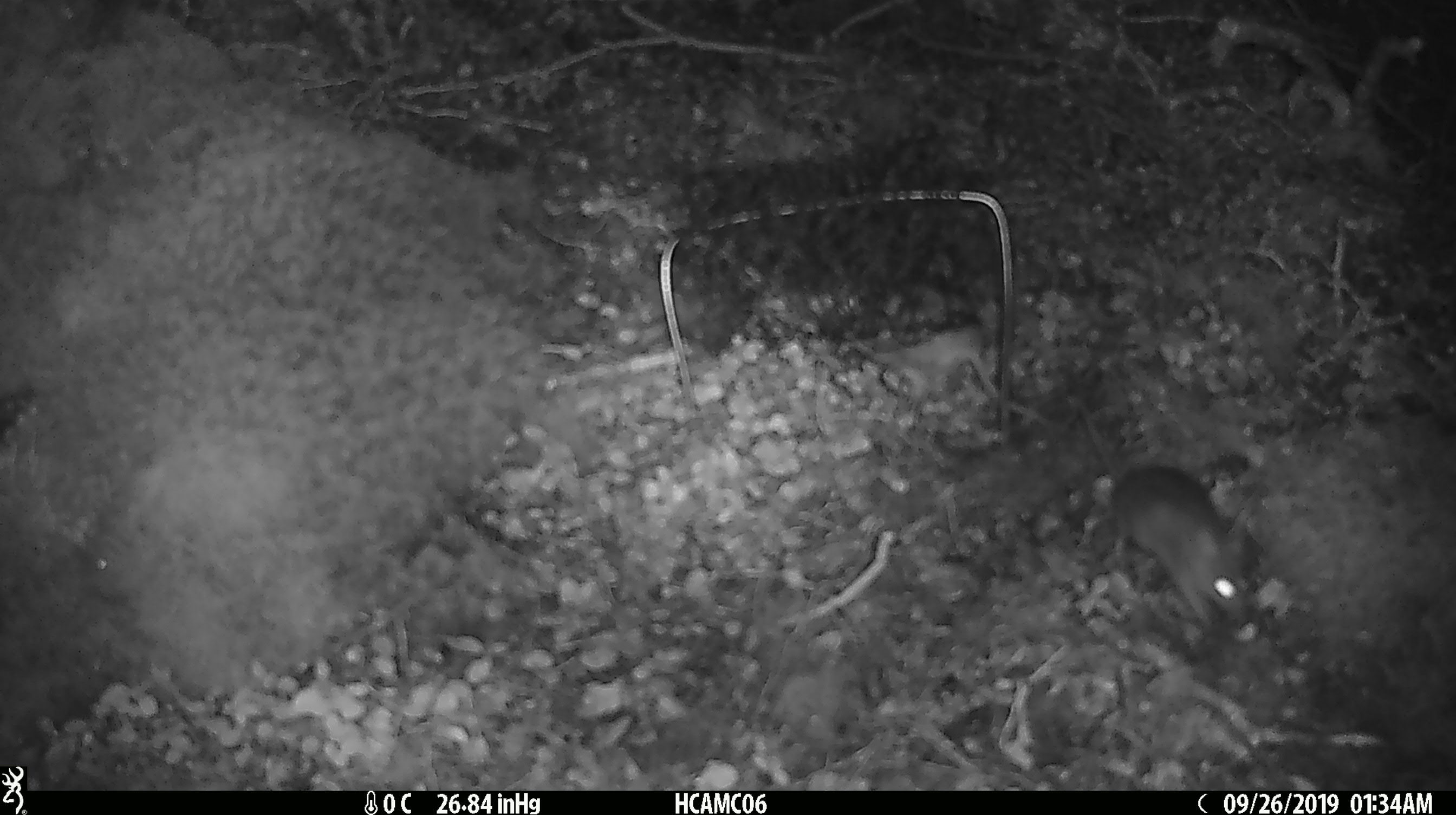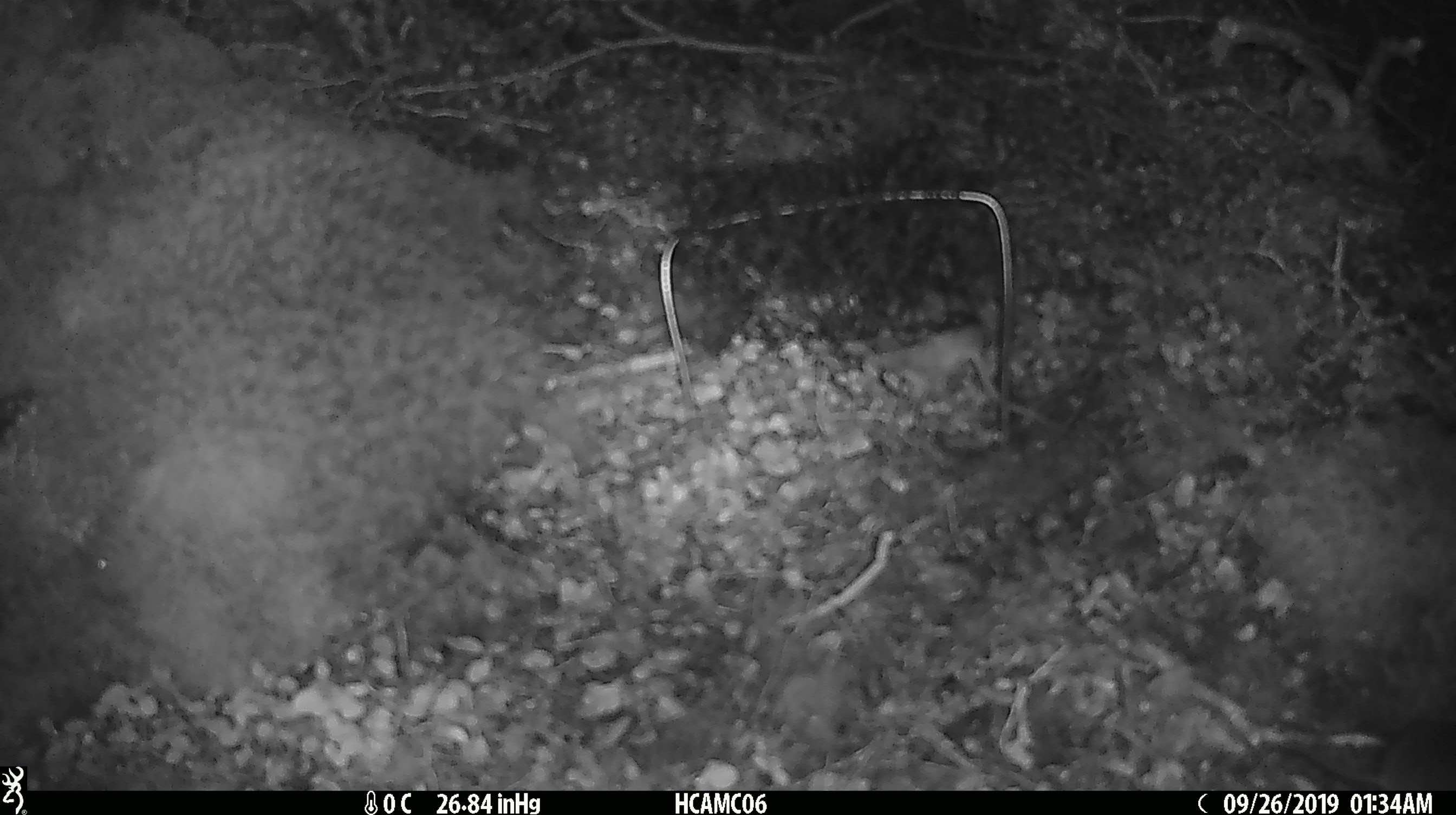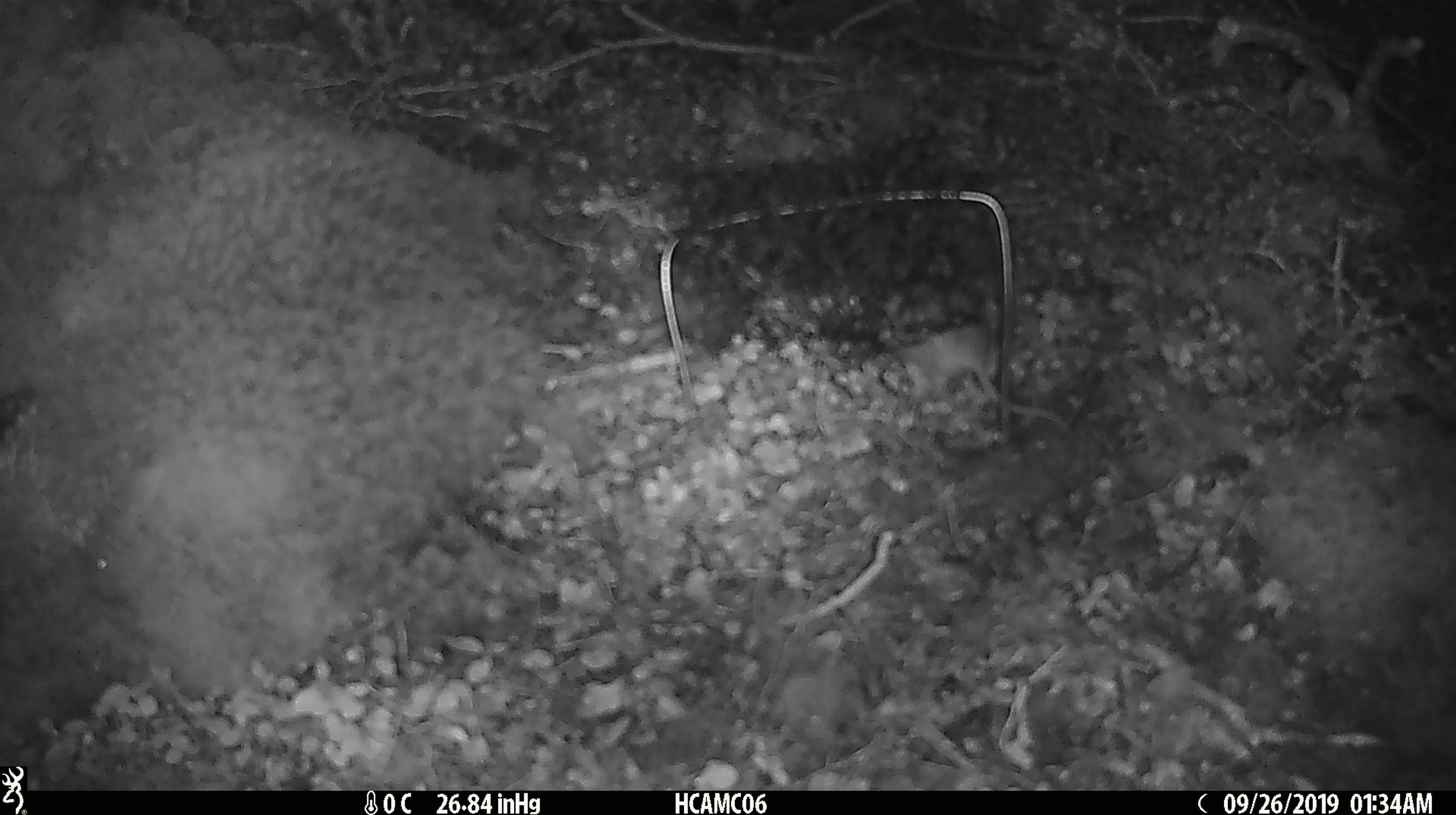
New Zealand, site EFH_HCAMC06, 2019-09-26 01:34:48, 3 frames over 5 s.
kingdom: Animalia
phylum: Chordata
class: Mammalia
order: Rodentia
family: Muridae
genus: Mus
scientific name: Mus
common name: mouse